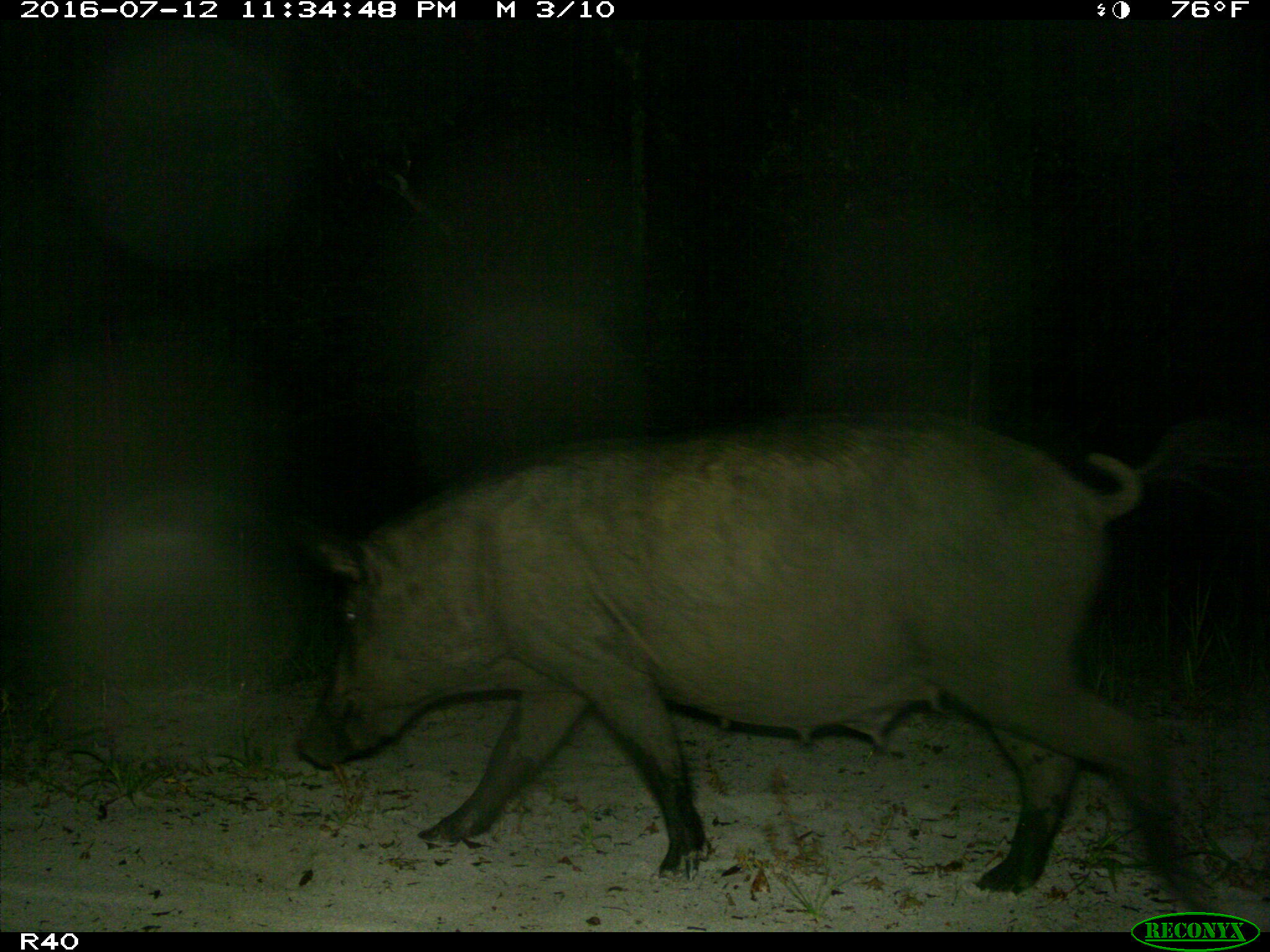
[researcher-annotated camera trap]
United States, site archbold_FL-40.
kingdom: Animalia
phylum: Chordata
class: Mammalia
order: Artiodactyla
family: Suidae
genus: Sus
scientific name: Sus scrofa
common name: wild boar